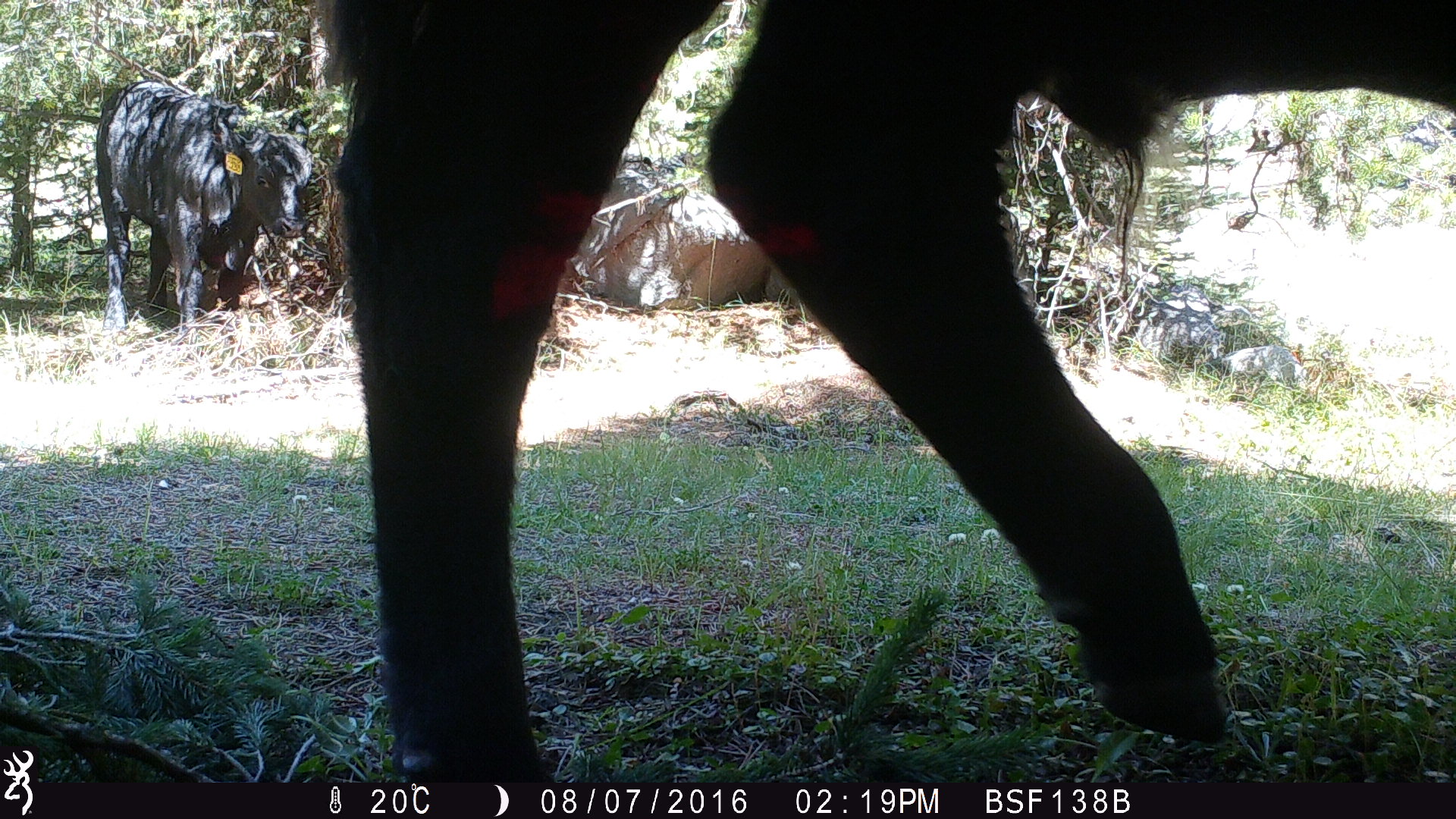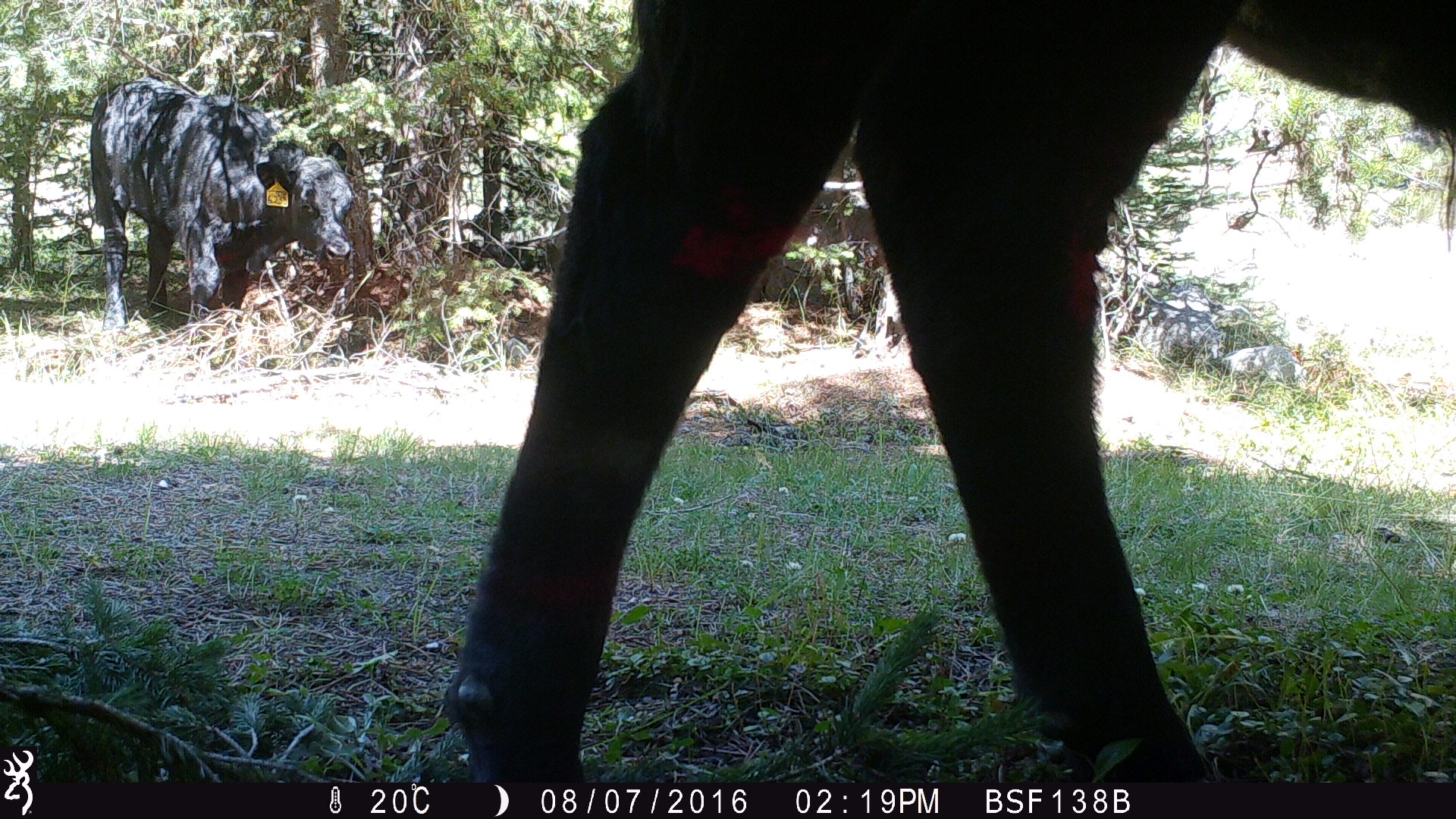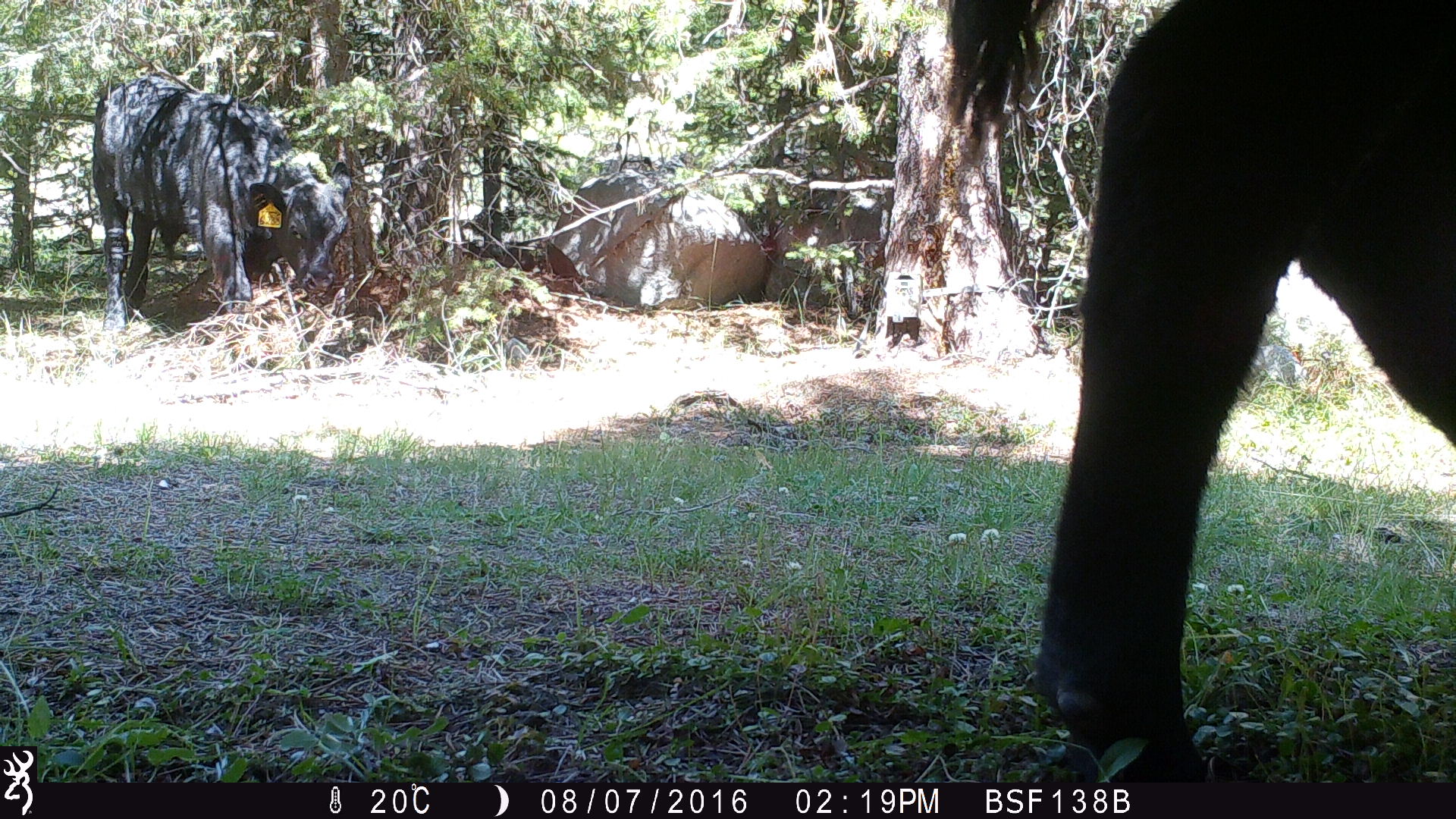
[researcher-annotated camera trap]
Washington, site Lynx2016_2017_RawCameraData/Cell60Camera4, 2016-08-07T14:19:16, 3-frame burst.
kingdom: Animalia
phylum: Chordata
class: Mammalia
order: Artiodactyla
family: Bovidae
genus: Bos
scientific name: Bos taurus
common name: domestic cattle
Domestic cattle (Bos taurus). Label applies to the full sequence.